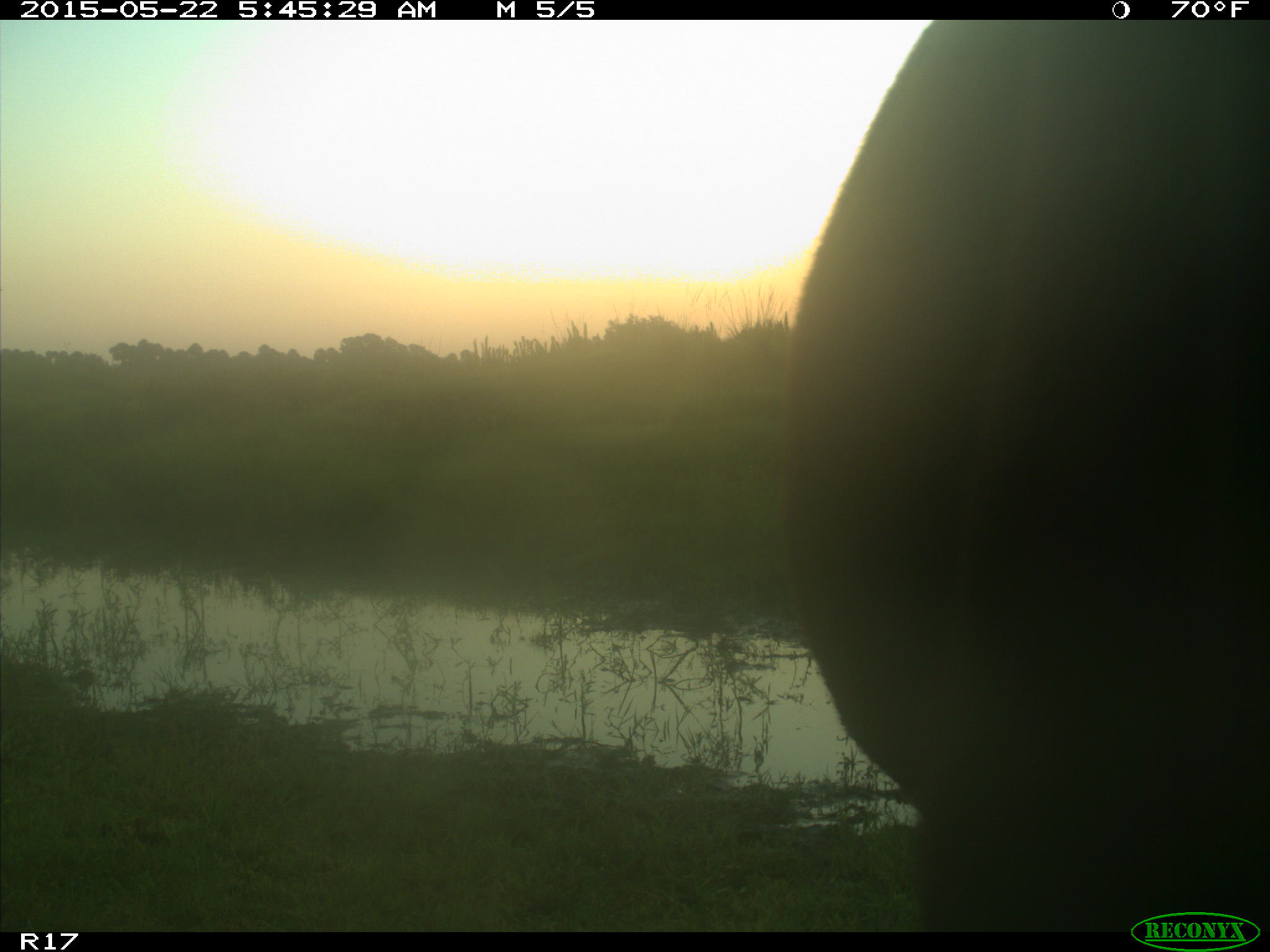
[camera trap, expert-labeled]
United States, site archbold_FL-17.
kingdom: Animalia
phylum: Chordata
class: Mammalia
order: Artiodactyla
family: Bovidae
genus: Bos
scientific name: Bos taurus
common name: domestic cow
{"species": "Bos taurus (domestic cow)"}